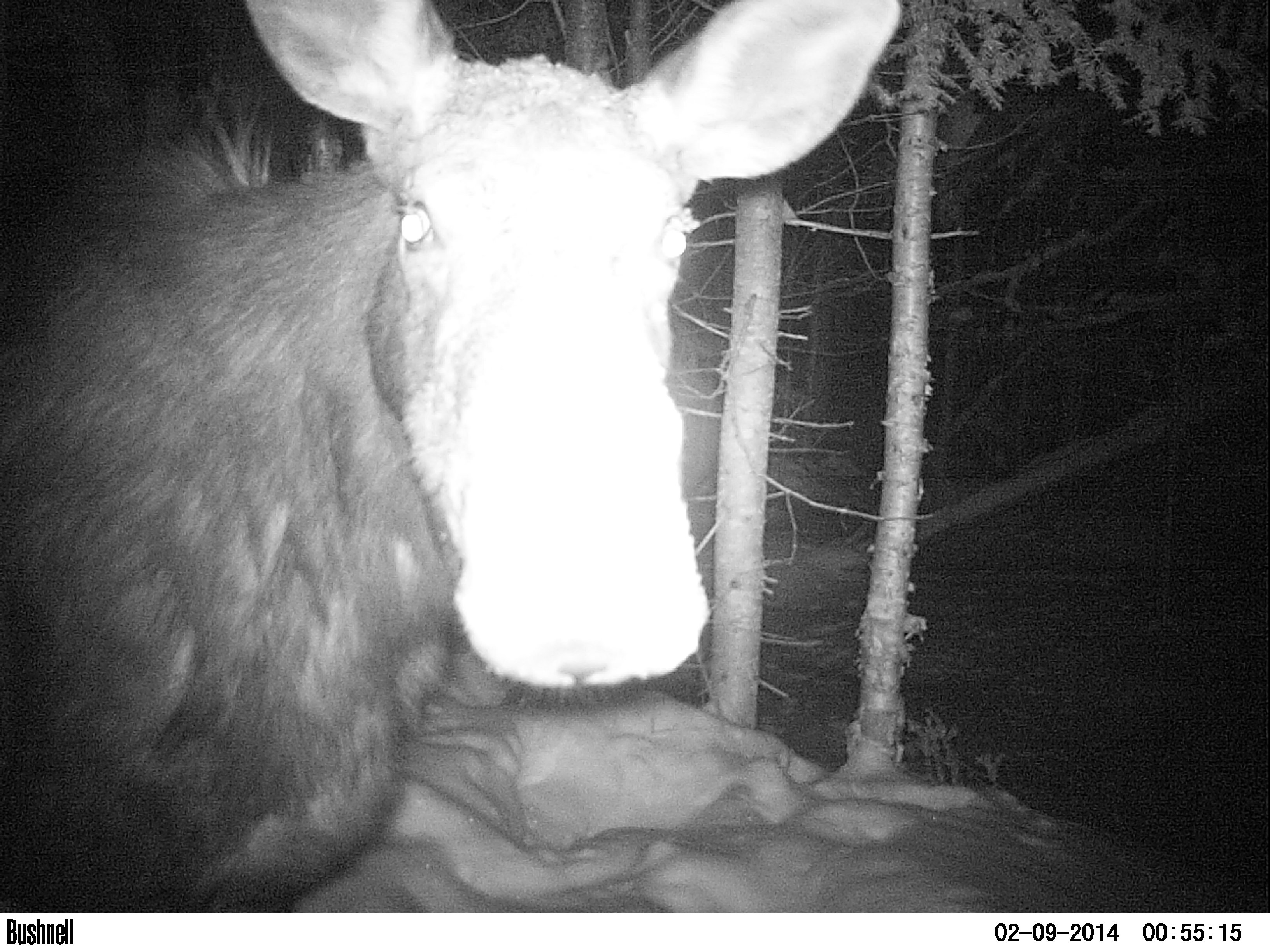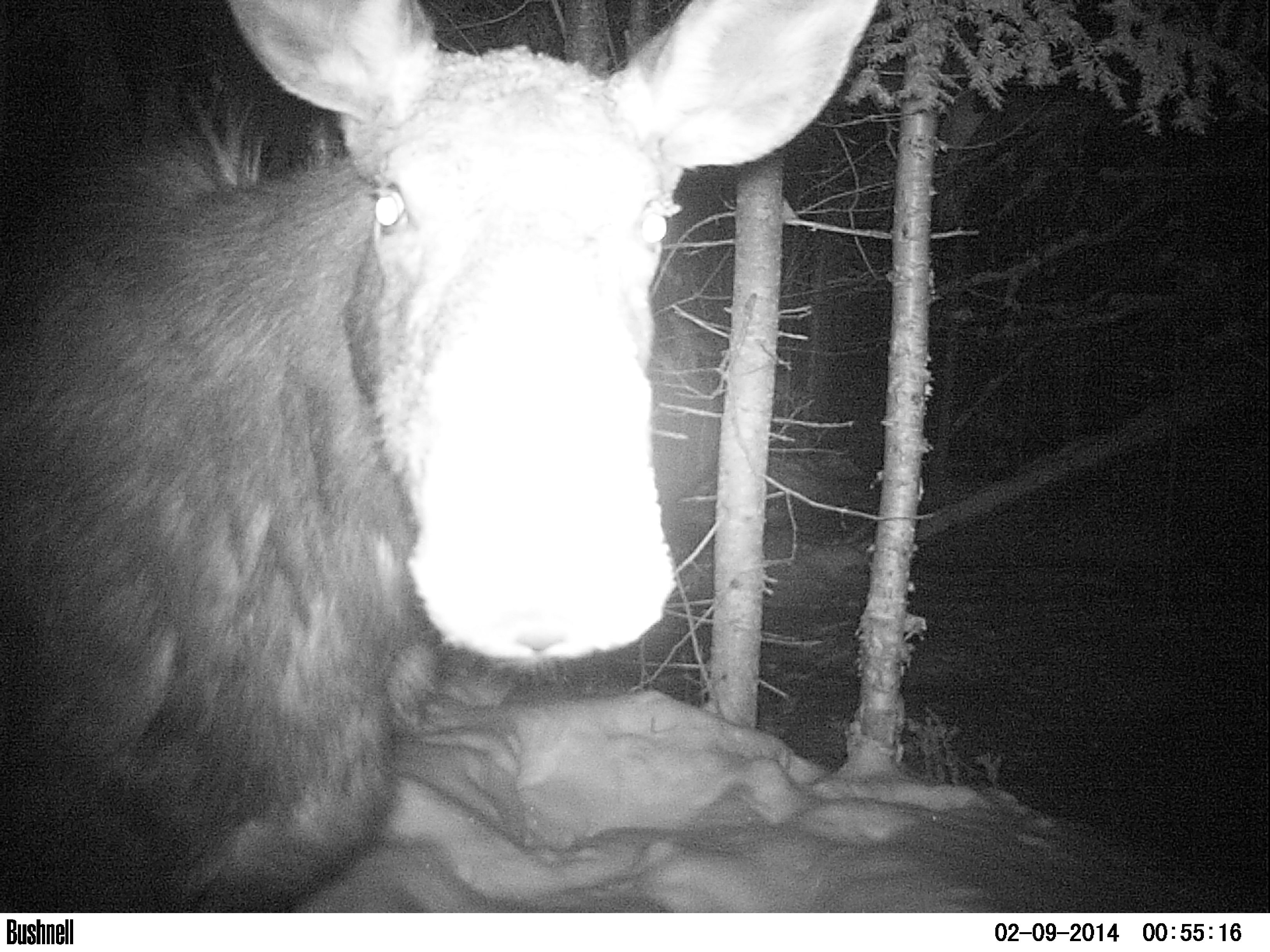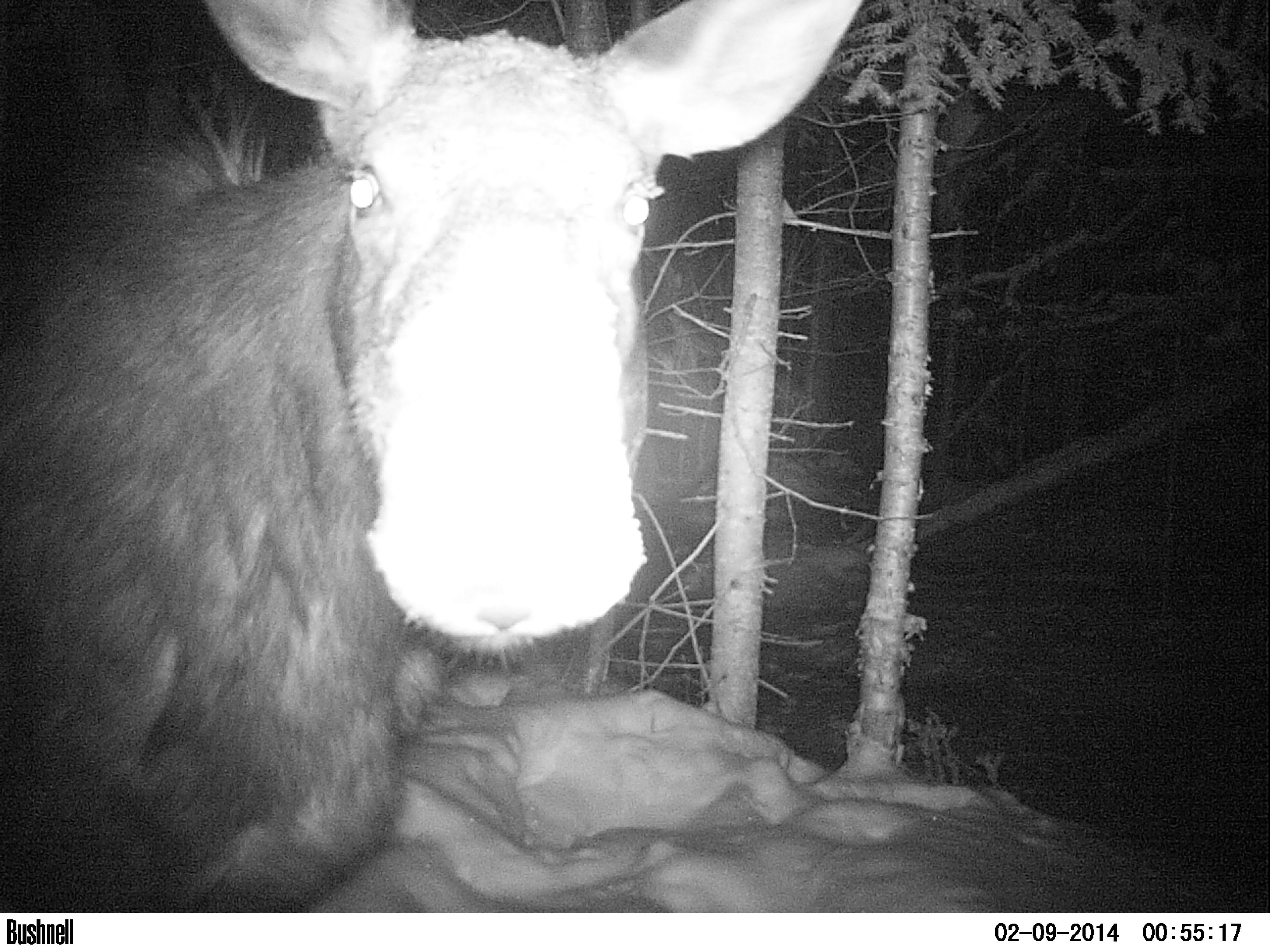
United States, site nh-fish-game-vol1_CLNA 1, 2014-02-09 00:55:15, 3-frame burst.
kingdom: Animalia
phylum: Chordata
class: Mammalia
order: Artiodactyla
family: Cervidae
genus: Alces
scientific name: Alces alces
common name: moose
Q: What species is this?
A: Moose (Alces alces).